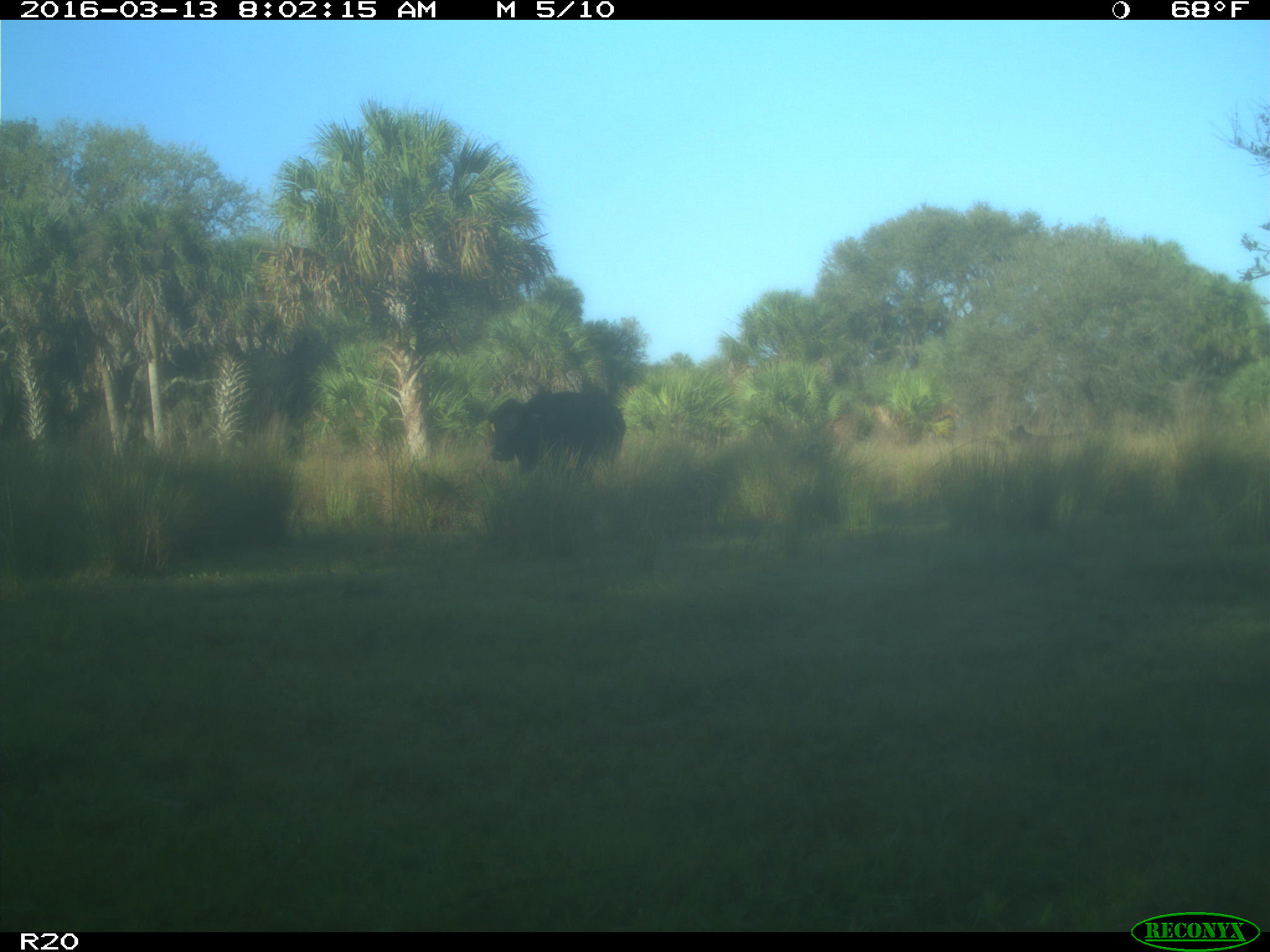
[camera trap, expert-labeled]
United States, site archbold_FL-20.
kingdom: Animalia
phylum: Chordata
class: Mammalia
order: Artiodactyla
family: Bovidae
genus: Bos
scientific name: Bos taurus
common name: domestic cow